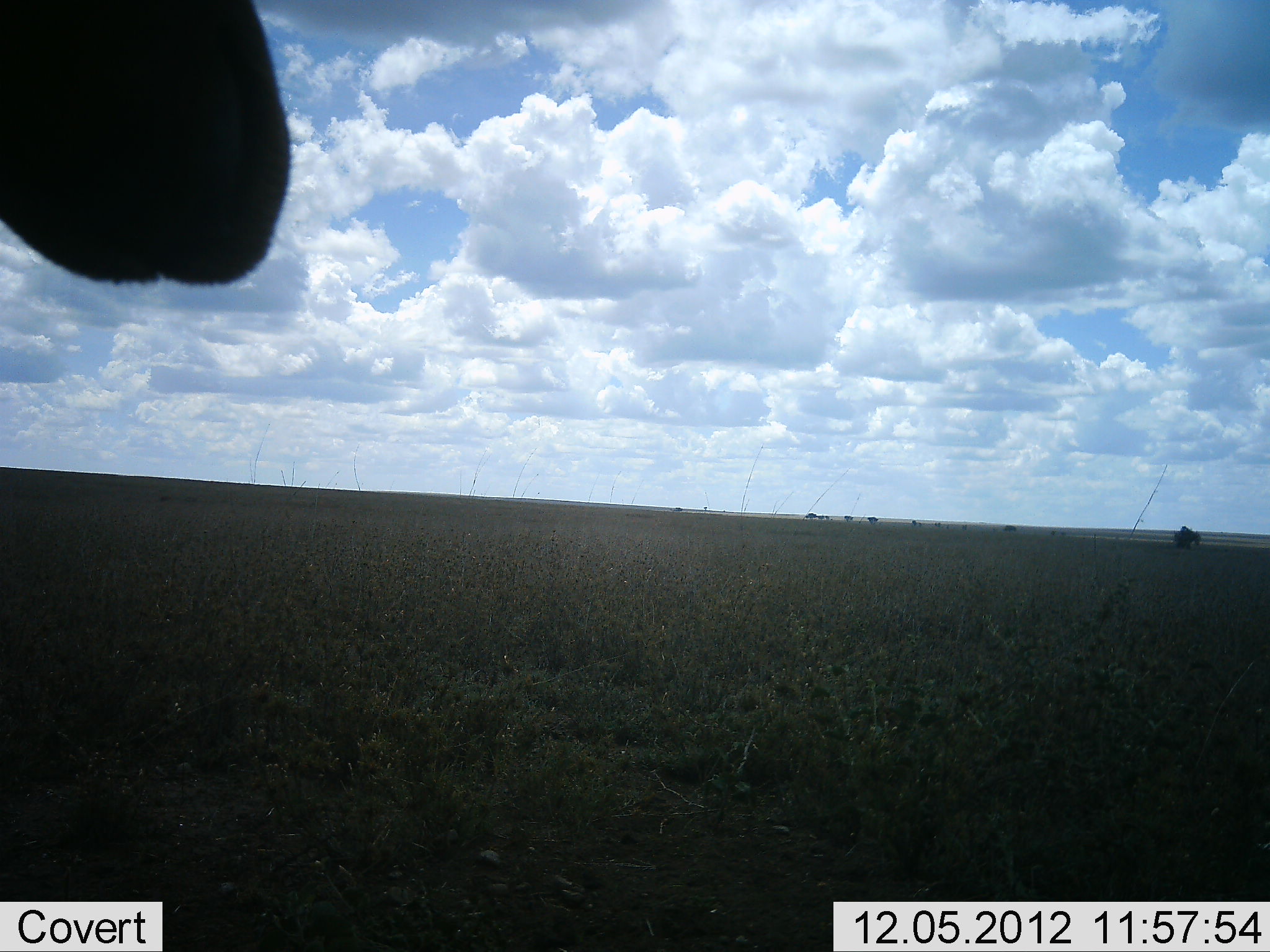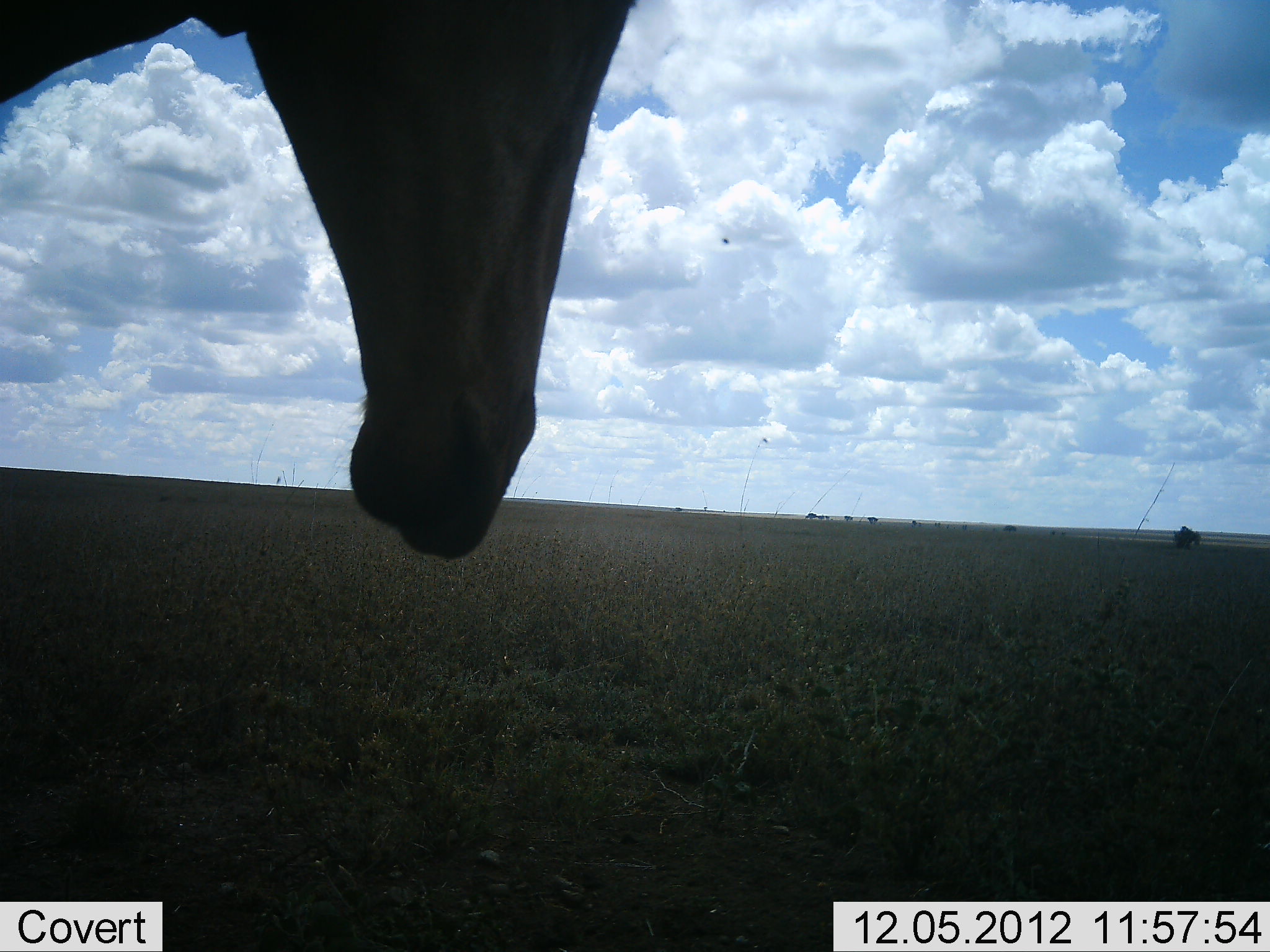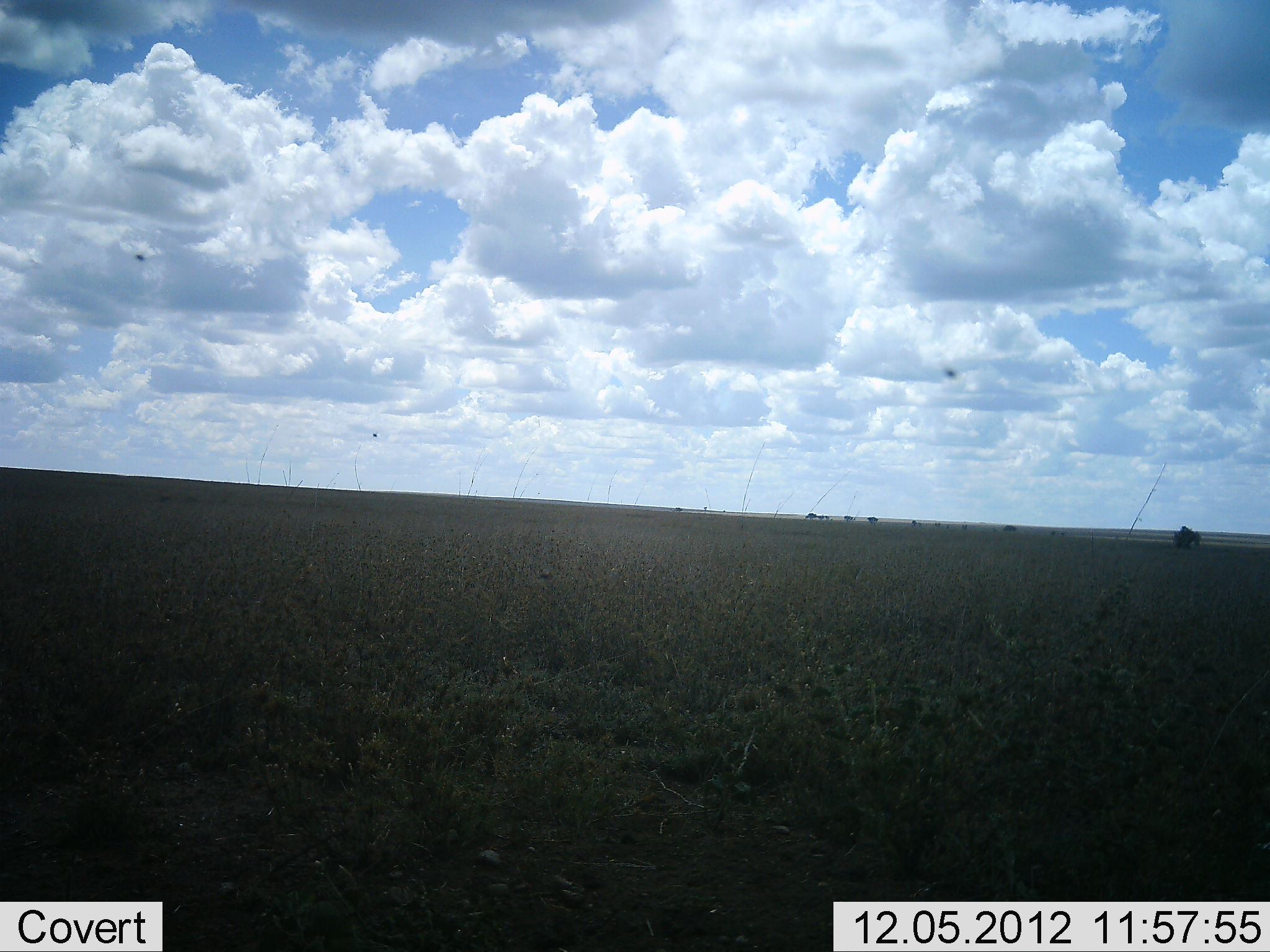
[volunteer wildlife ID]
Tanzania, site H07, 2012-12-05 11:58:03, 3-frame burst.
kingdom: Animalia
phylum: Chordata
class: Mammalia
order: Artiodactyla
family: Bovidae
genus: Alcelaphus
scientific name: Alcelaphus buselaphus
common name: hartebeest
Hartebeest (Alcelaphus buselaphus), count 1. Behavior (volunteer vote fractions): standing 67%, resting 0%, moving 33%, interacting 0%. Young present (vote fraction): 0%. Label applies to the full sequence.